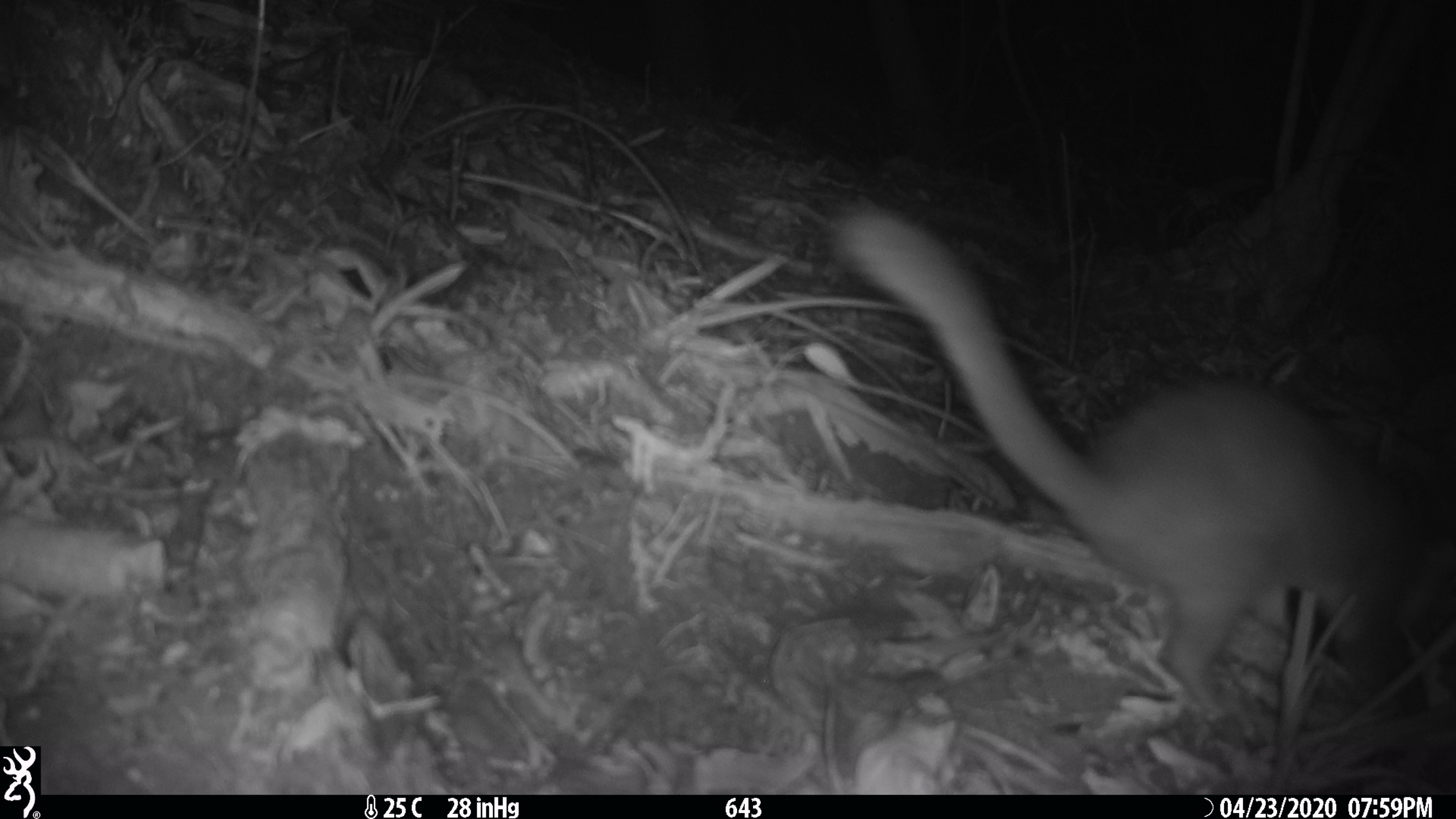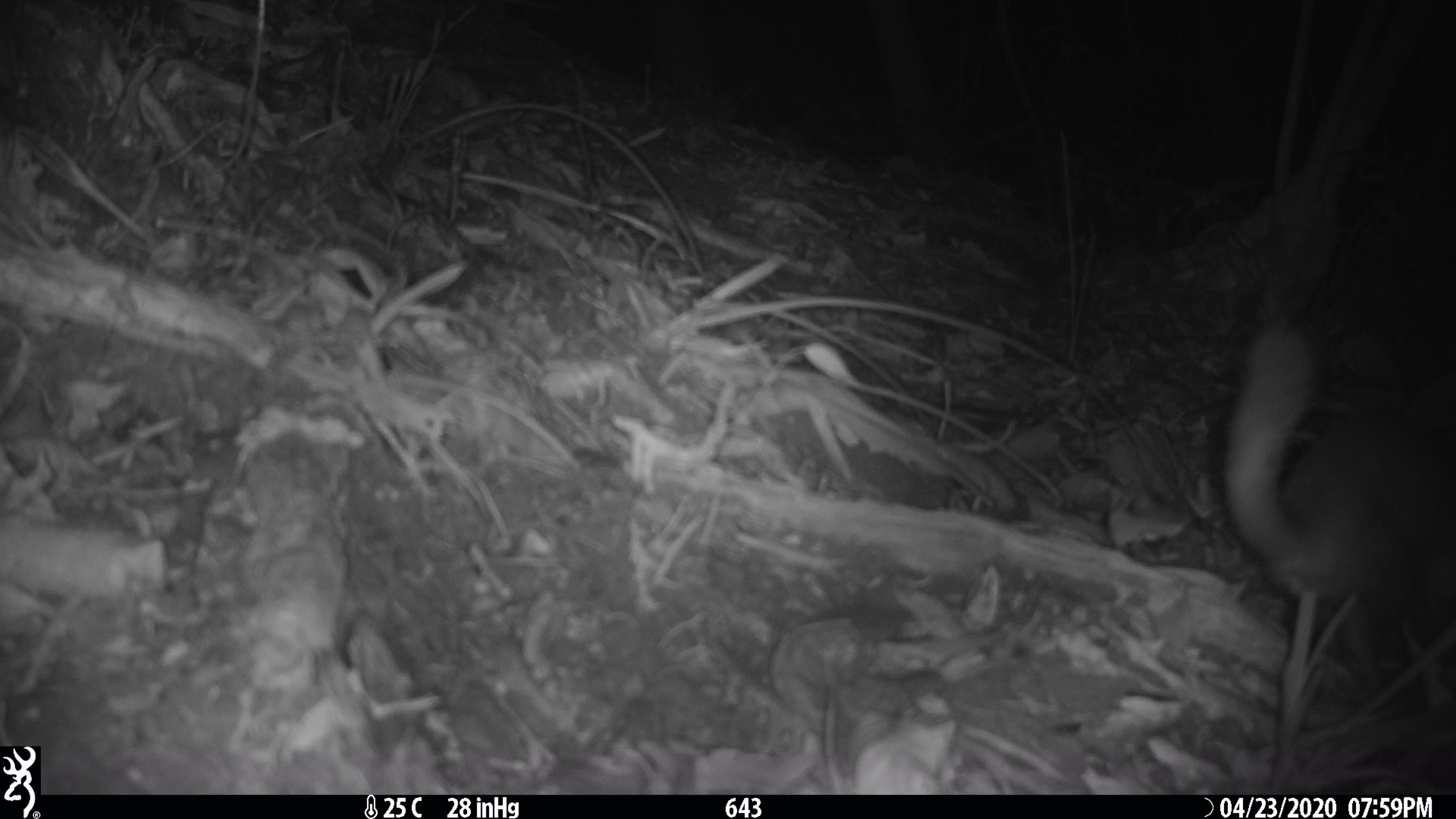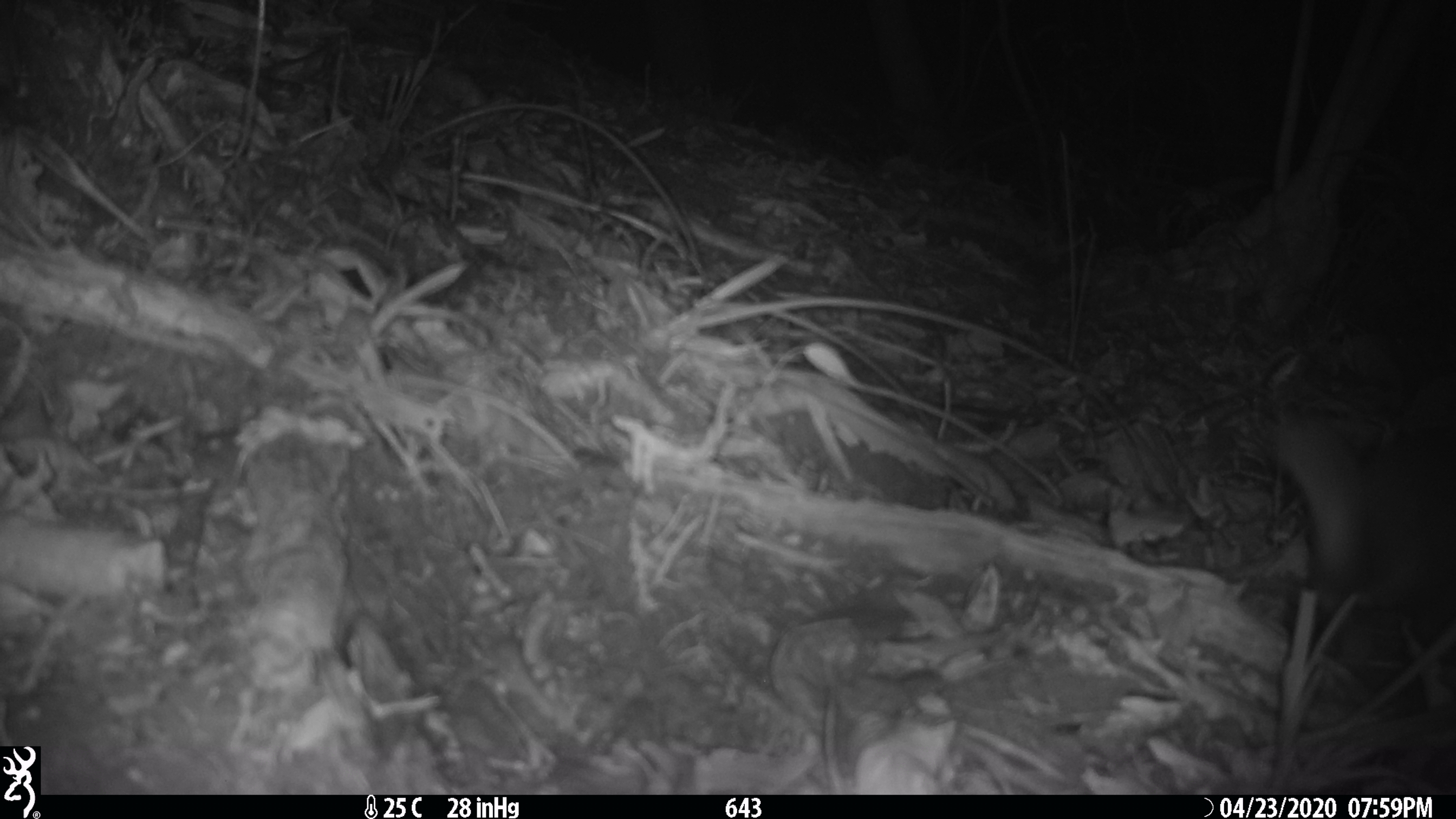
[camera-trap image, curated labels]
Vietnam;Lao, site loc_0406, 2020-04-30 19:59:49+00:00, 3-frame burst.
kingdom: Animalia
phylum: Chordata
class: Mammalia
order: Carnivora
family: Mustelidae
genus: Melogale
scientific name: Melogale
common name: ferret badger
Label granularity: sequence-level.